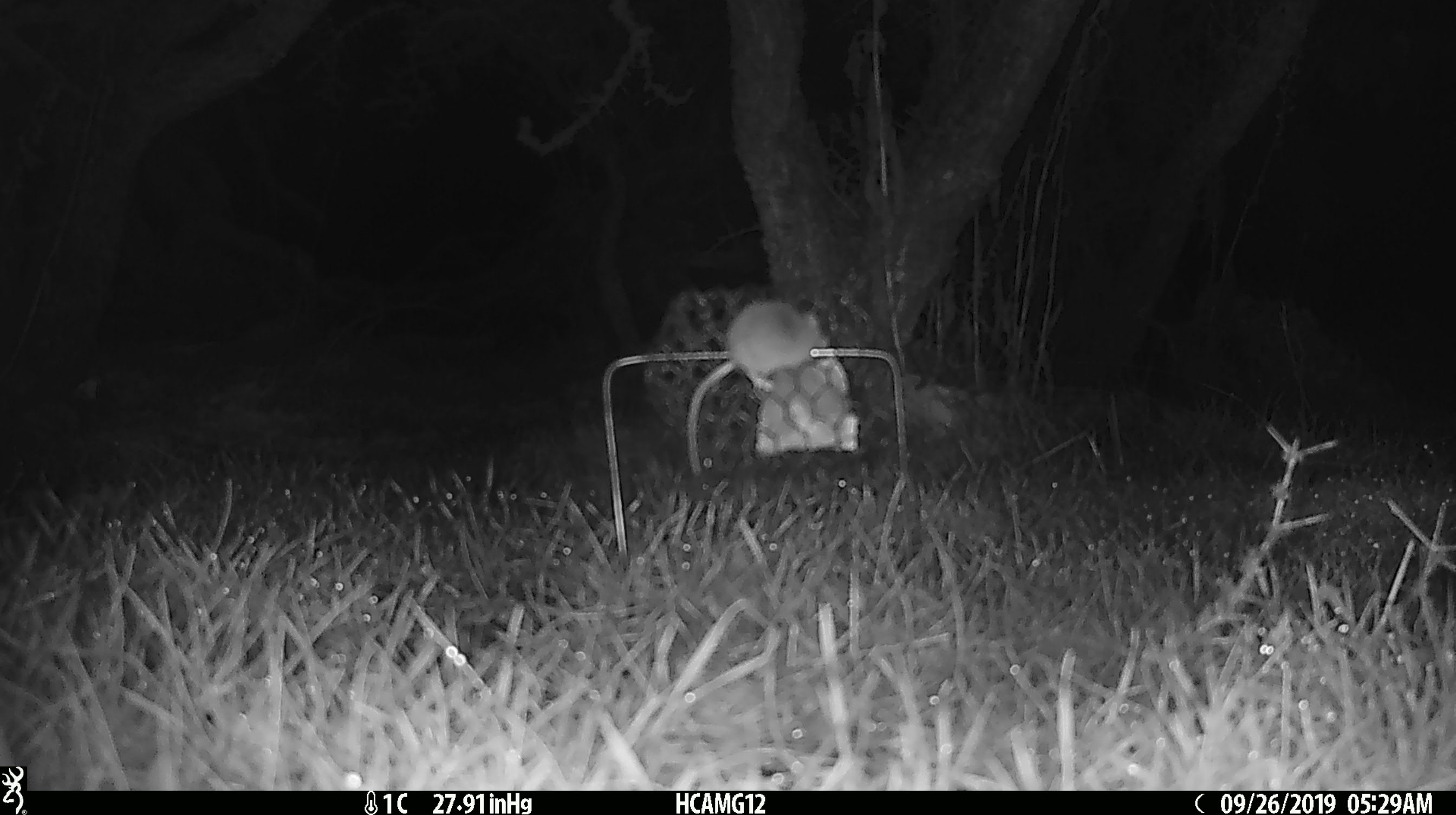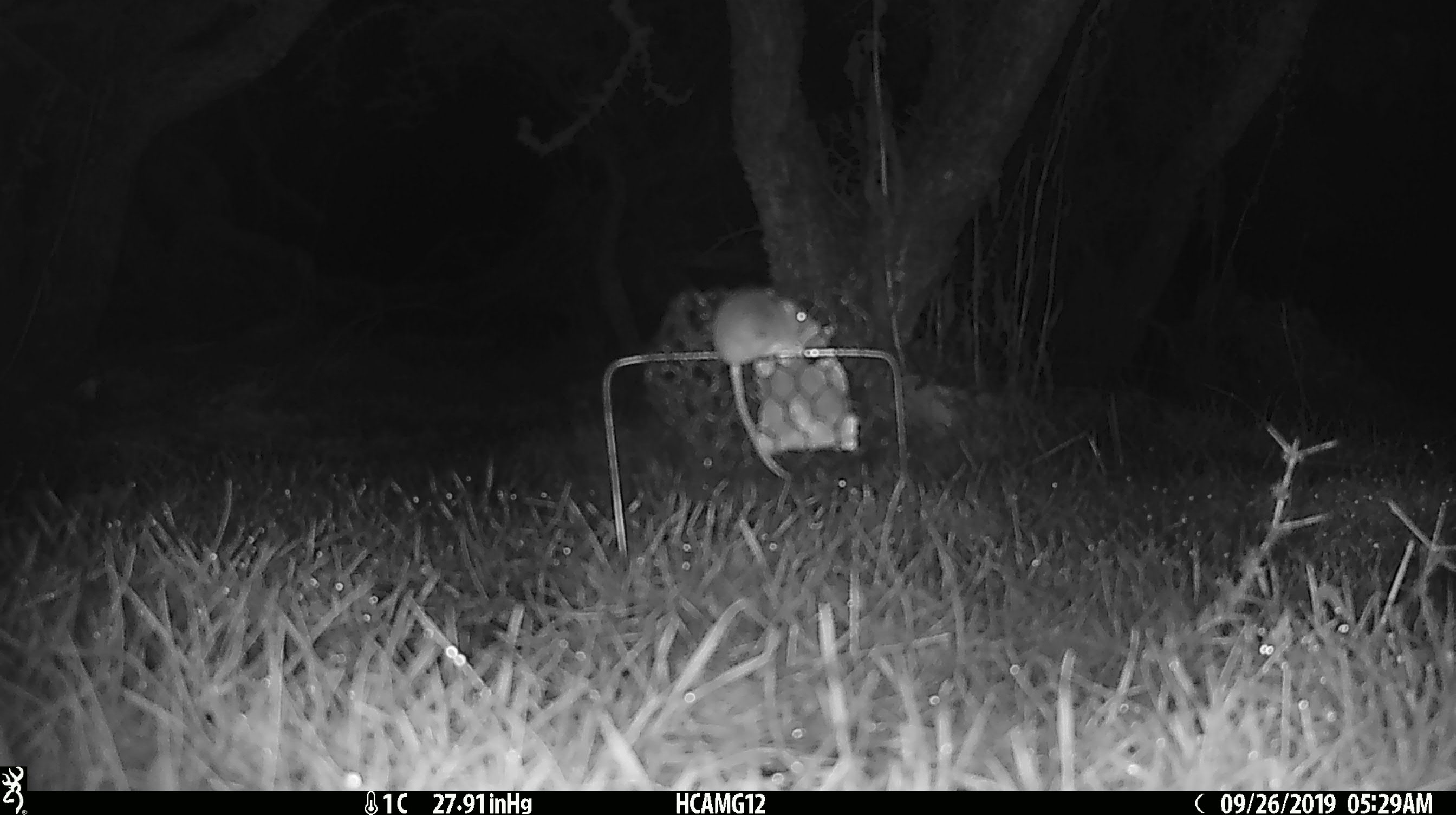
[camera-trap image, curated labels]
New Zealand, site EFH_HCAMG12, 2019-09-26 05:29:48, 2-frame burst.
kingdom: Animalia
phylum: Chordata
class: Mammalia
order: Rodentia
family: Muridae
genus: Mus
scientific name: Mus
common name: mouse